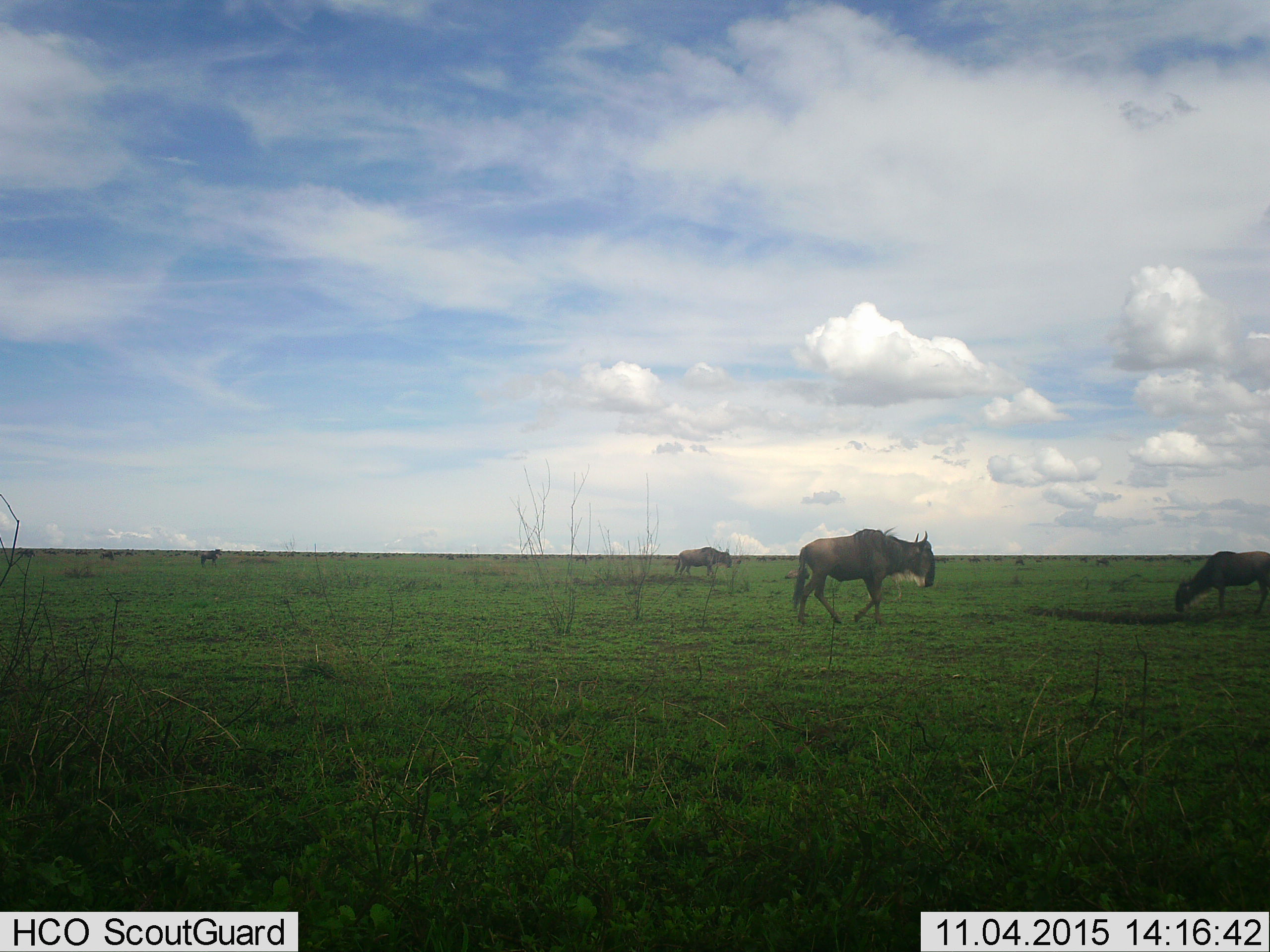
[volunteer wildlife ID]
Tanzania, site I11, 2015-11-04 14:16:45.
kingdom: Animalia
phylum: Chordata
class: Mammalia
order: Artiodactyla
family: Bovidae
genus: Connochaetes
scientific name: Connochaetes taurinus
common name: blue wildebeest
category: wildebeest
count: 5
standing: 40%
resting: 10%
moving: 90%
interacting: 10%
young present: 0%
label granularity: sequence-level